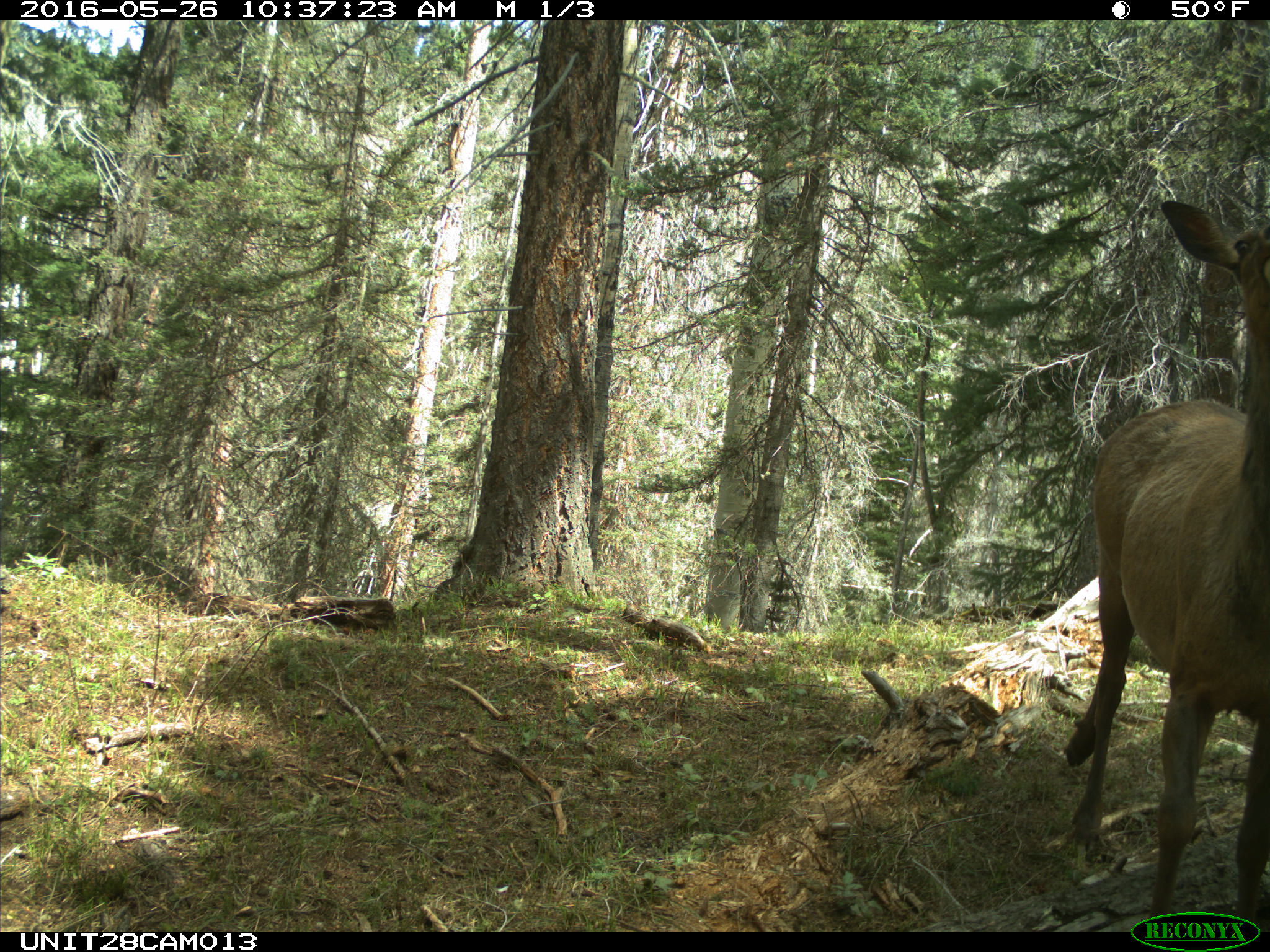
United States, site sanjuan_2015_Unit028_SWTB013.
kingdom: Animalia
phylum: Chordata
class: Mammalia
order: Artiodactyla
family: Cervidae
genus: Cervus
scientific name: Cervus elaphus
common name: red deer